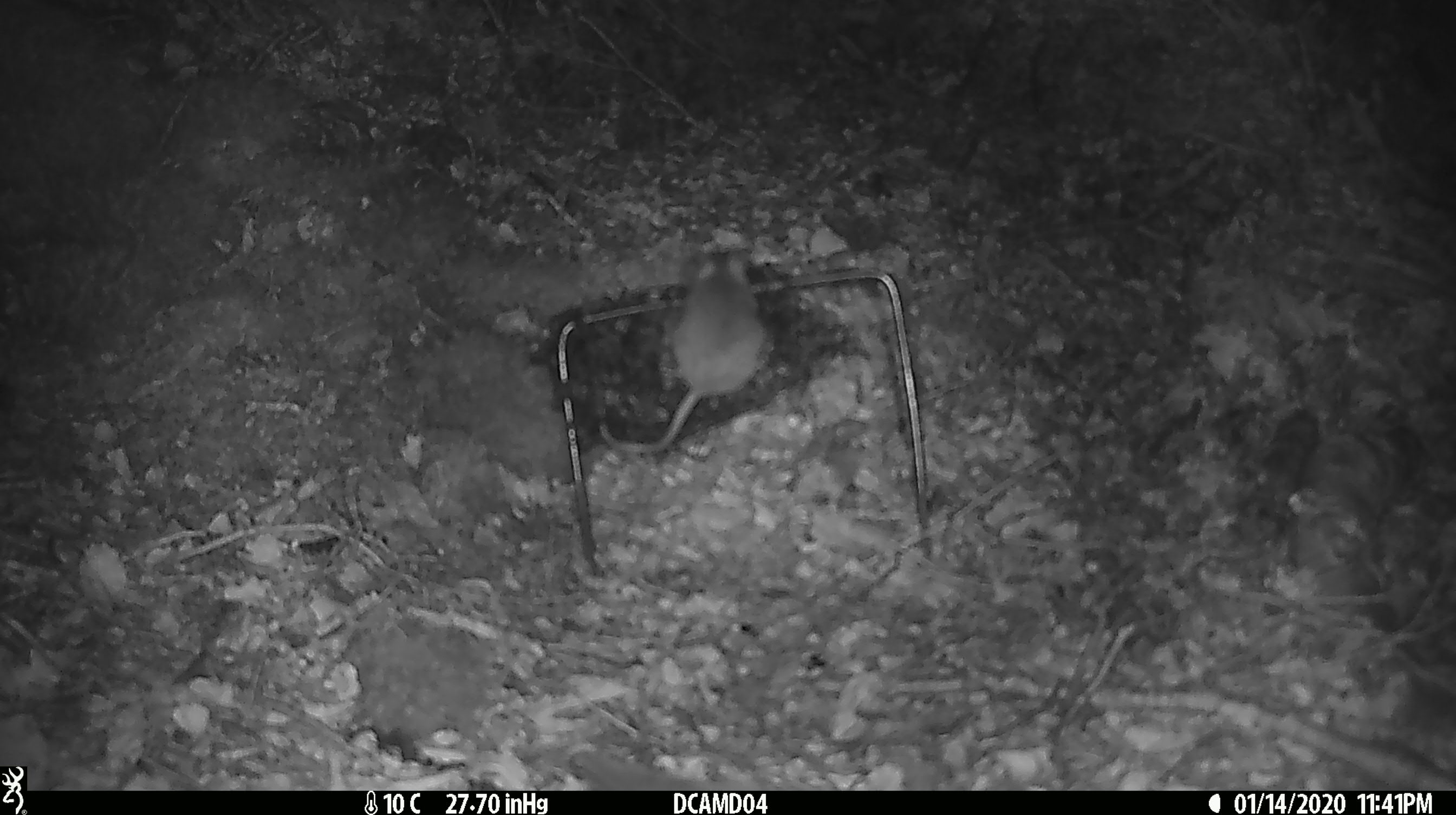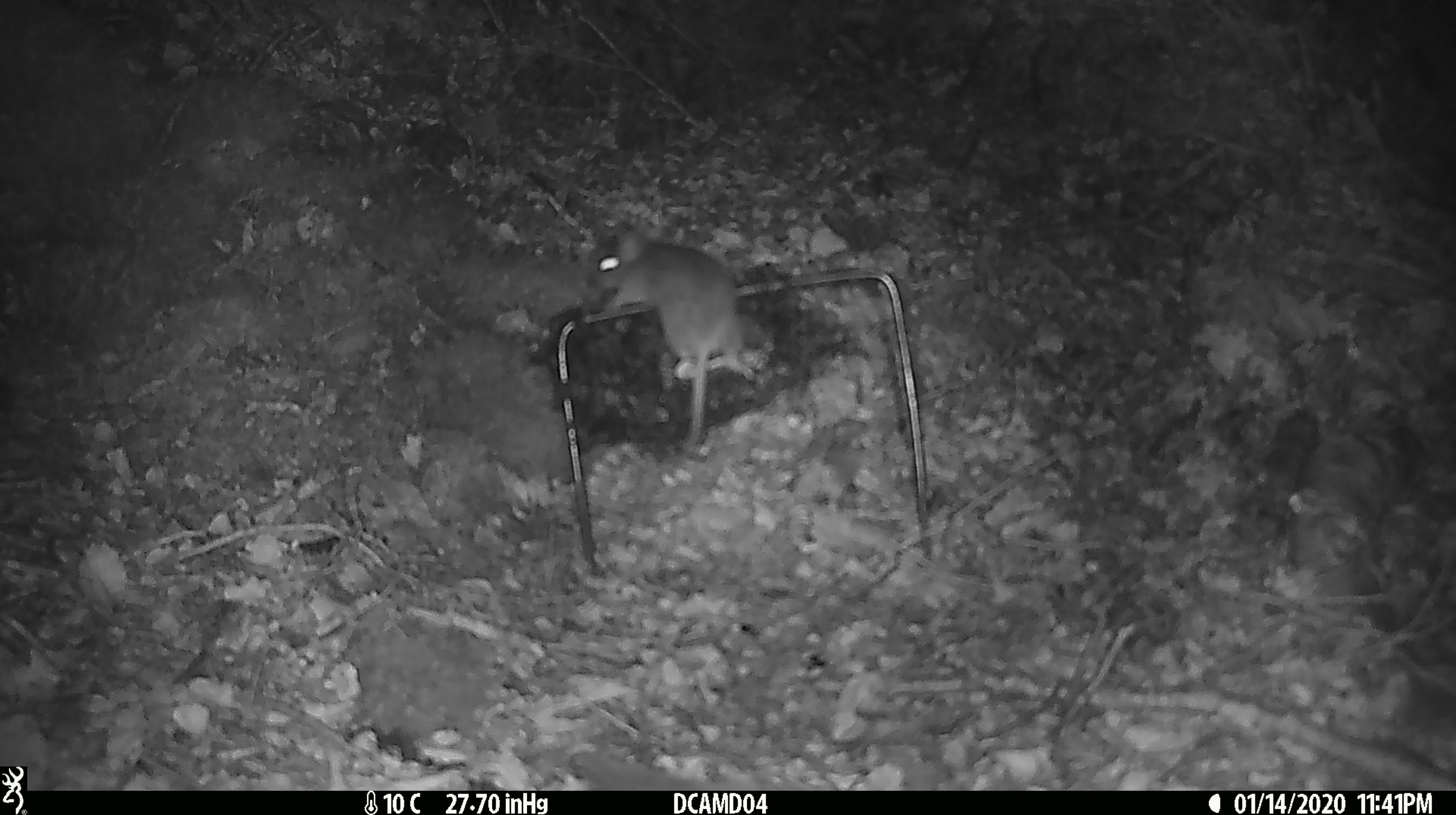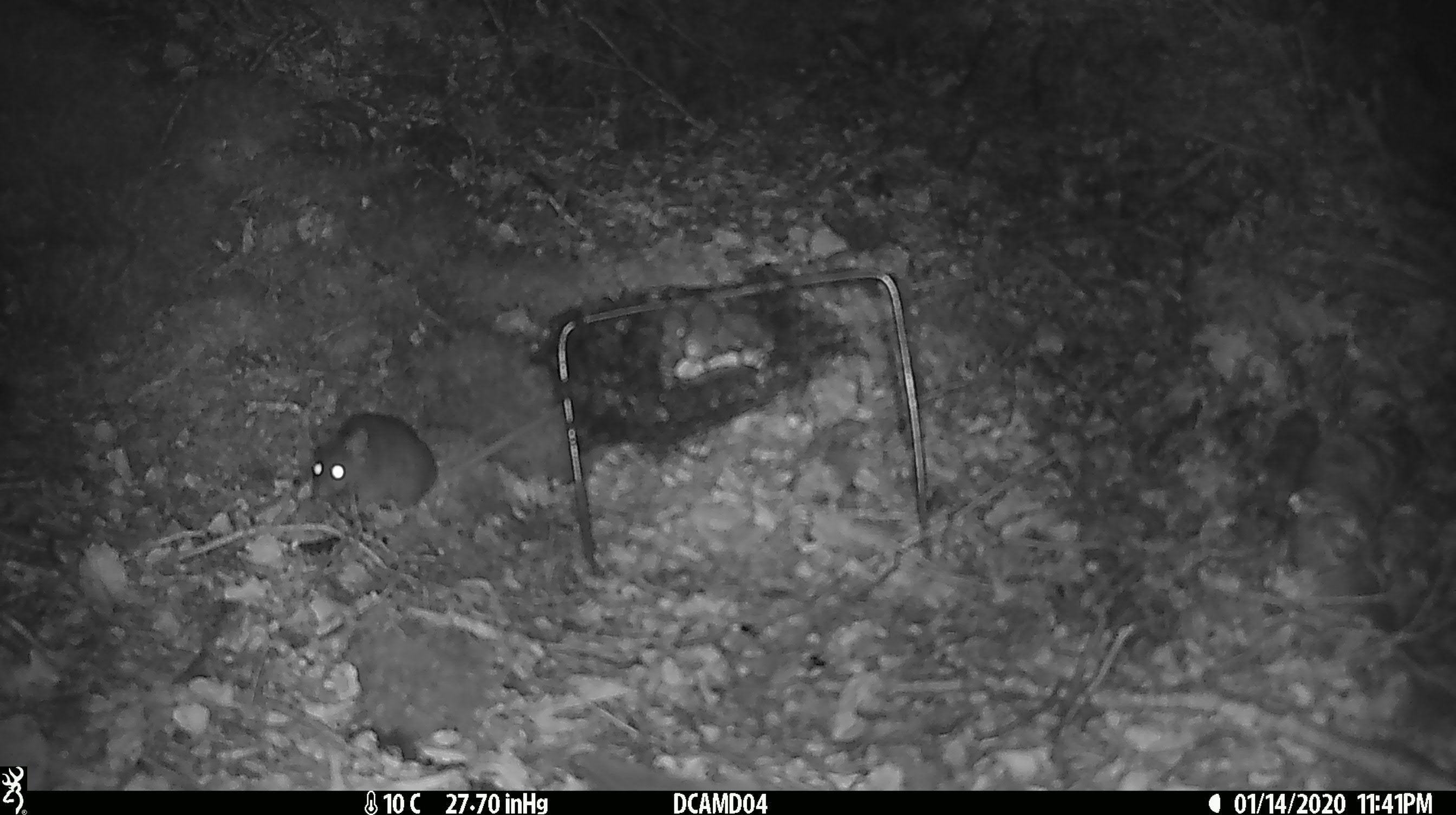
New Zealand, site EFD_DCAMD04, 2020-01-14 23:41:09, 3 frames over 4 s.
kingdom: Animalia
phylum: Chordata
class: Mammalia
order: Rodentia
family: Muridae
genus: Mus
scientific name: Mus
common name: mouse